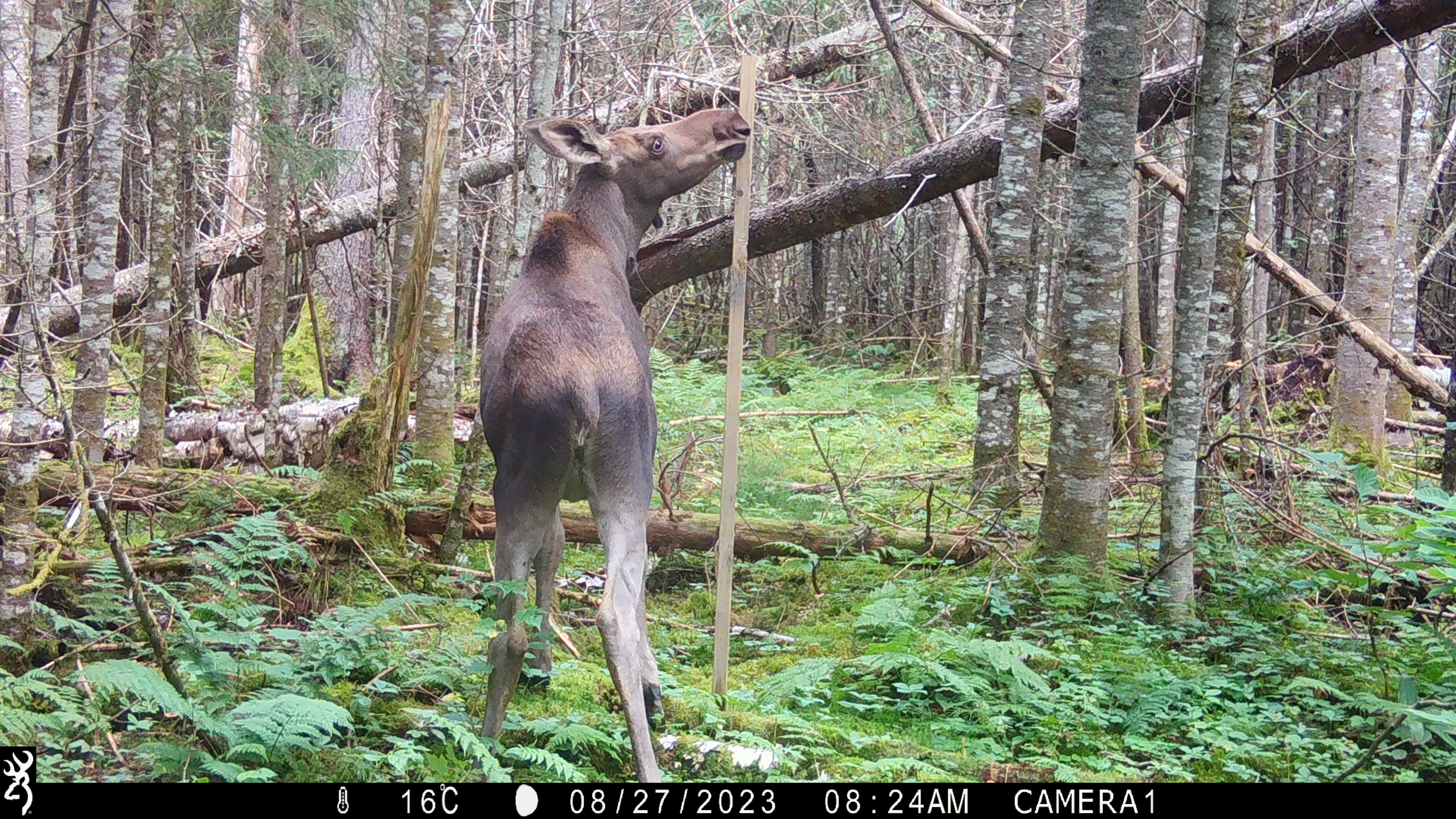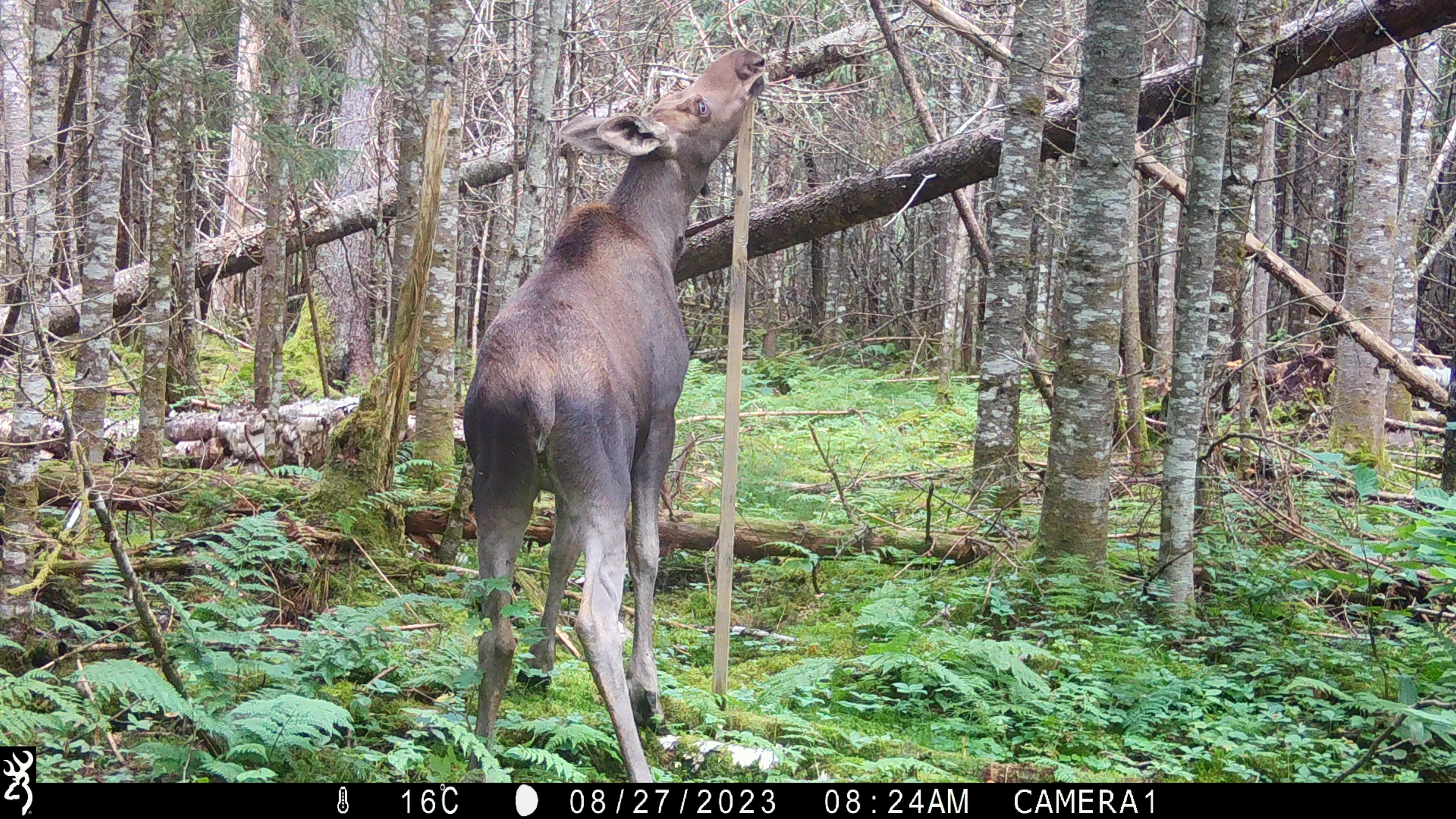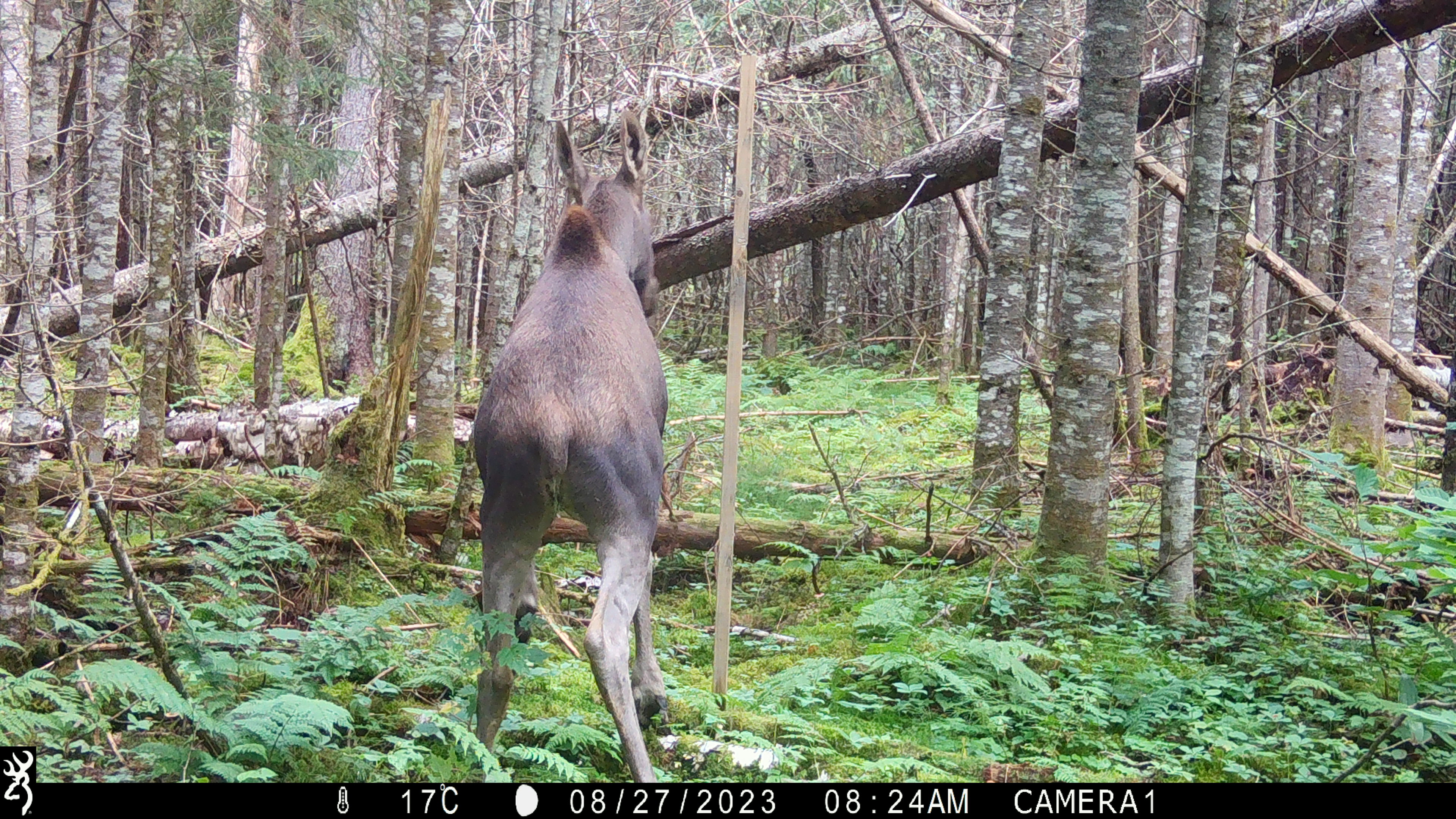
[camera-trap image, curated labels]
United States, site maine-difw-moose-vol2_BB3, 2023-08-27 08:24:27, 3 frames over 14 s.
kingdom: Animalia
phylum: Chordata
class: Mammalia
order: Artiodactyla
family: Cervidae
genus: Alces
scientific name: Alces alces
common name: moose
Moose (Alces alces).